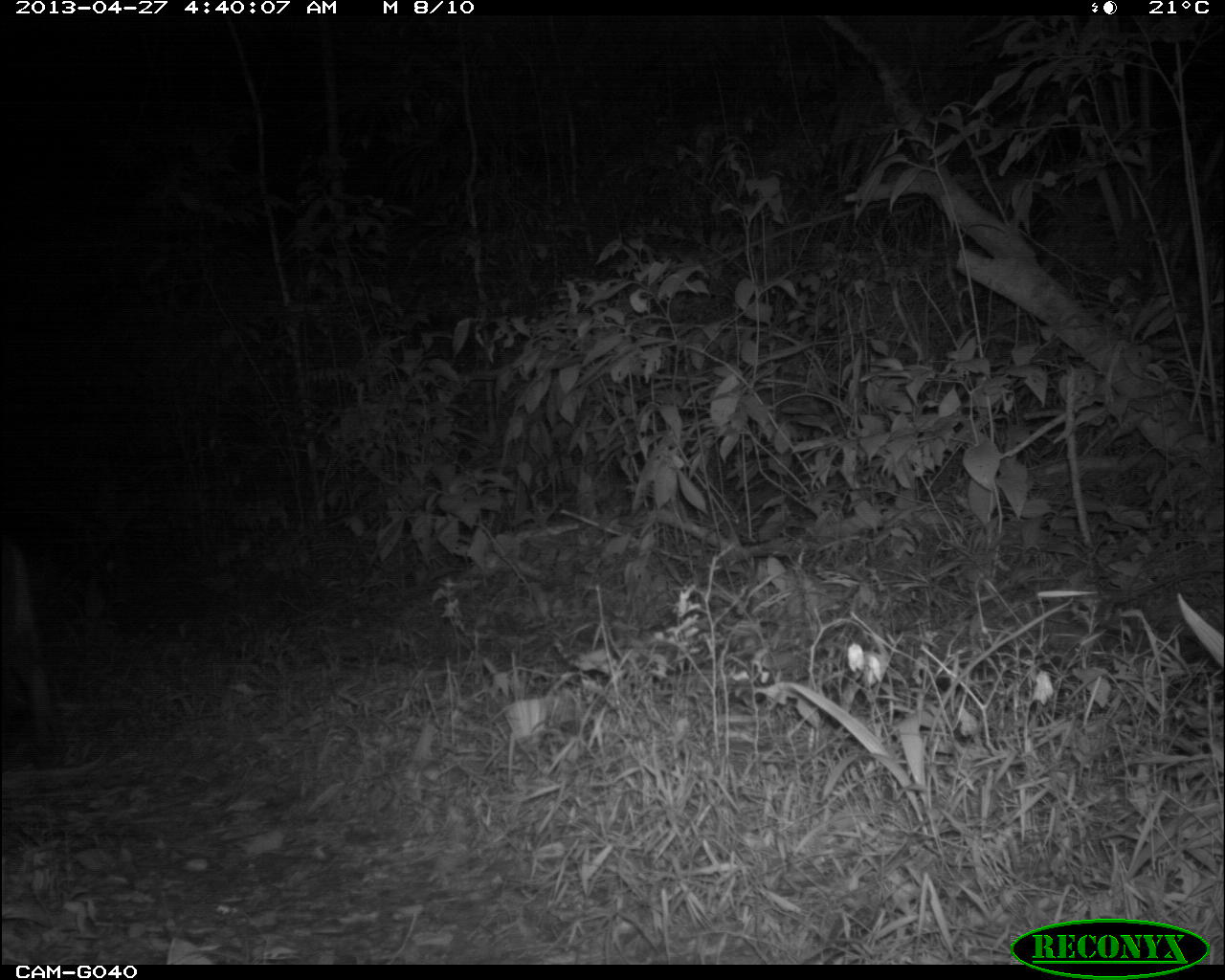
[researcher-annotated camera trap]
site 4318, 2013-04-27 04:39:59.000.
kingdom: Animalia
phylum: Chordata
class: Mammalia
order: Carnivora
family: Felidae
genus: Puma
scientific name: Puma concolor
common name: mountain lion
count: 1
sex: male